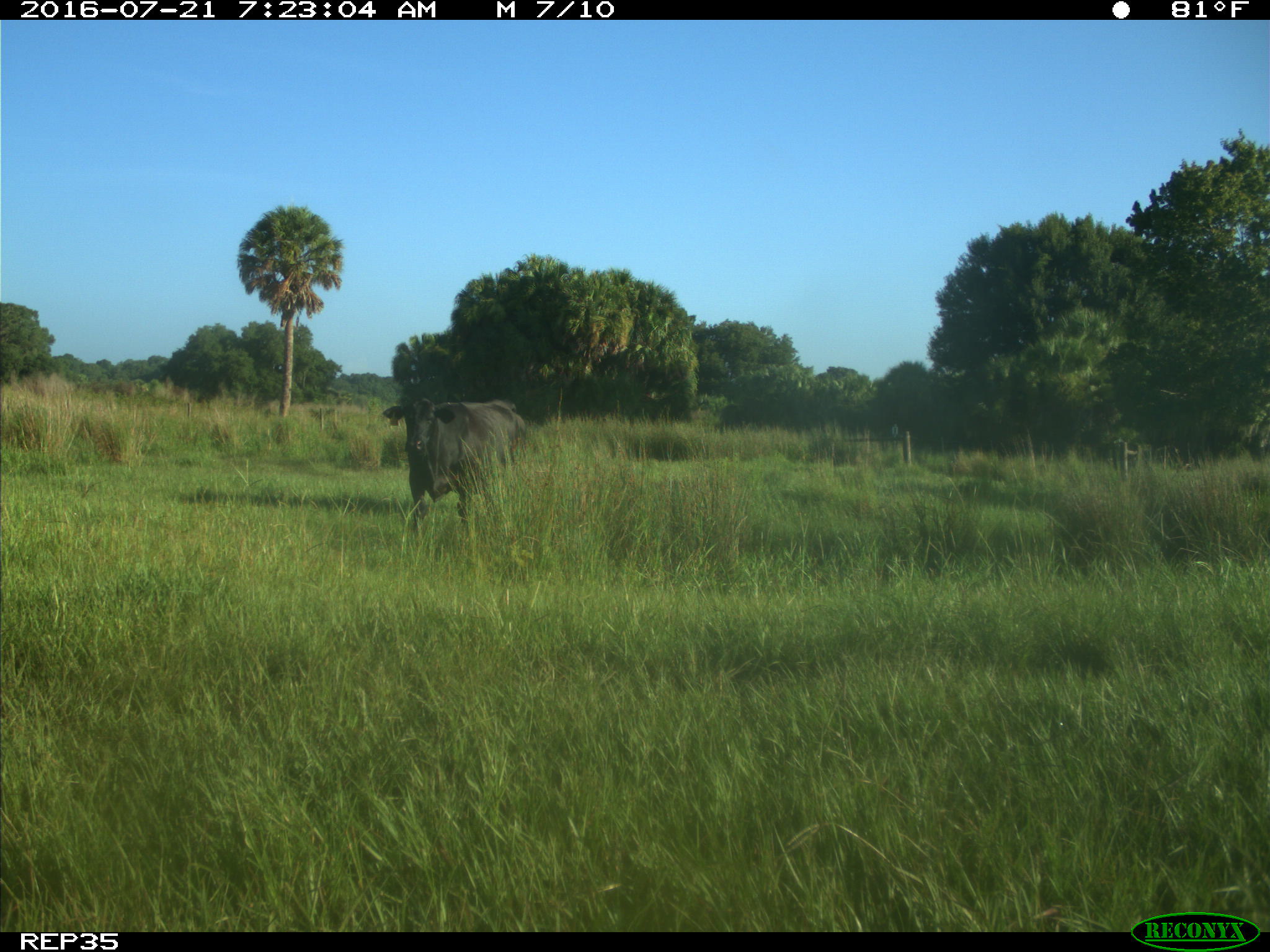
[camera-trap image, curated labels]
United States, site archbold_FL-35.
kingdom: Animalia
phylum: Chordata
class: Mammalia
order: Artiodactyla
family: Bovidae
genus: Bos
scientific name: Bos taurus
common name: domestic cow